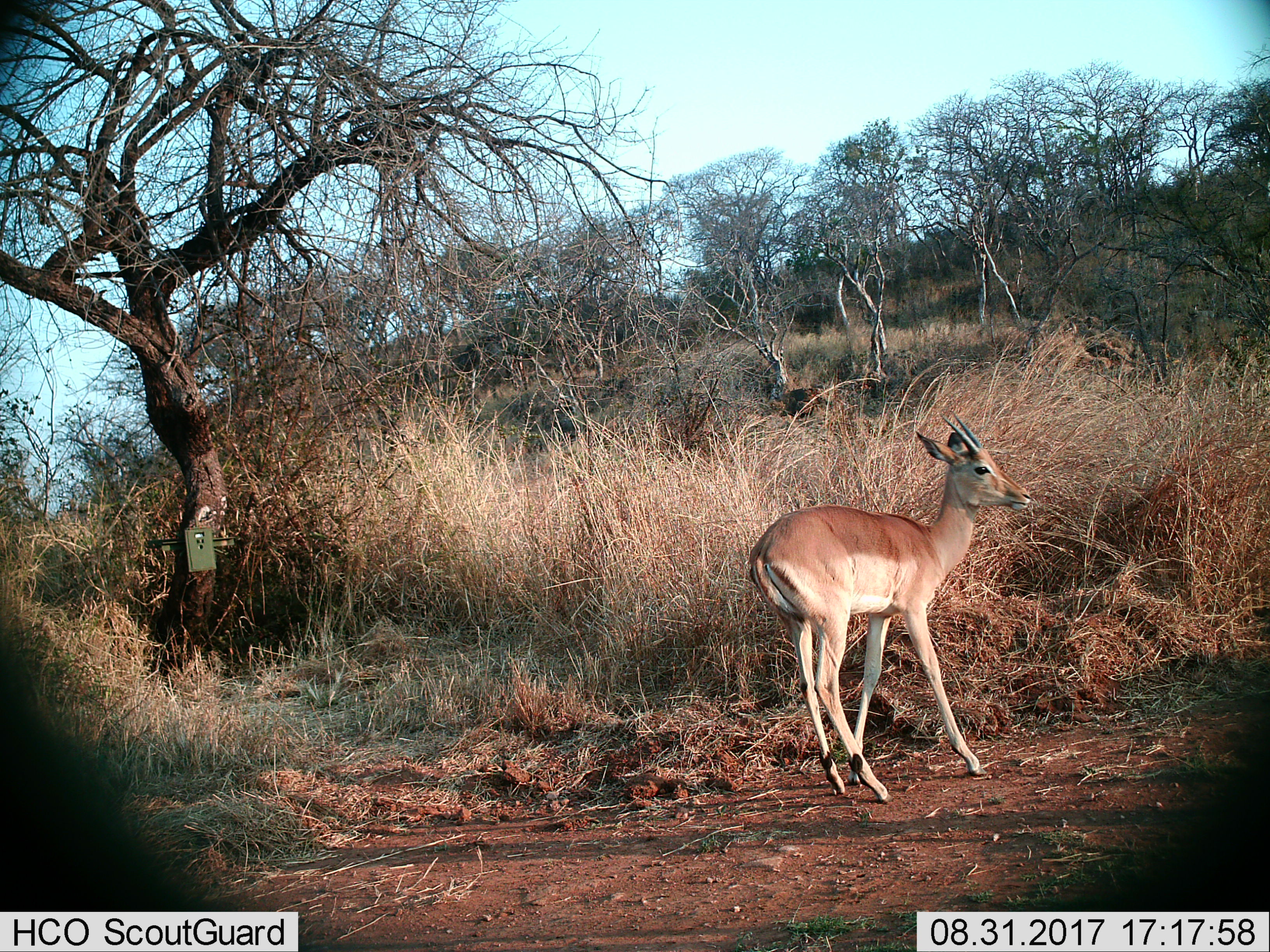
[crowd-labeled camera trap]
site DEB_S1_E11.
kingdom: Animalia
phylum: Chordata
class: Mammalia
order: Artiodactyla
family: Bovidae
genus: Aepyceros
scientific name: Aepyceros melampus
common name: impala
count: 1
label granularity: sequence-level